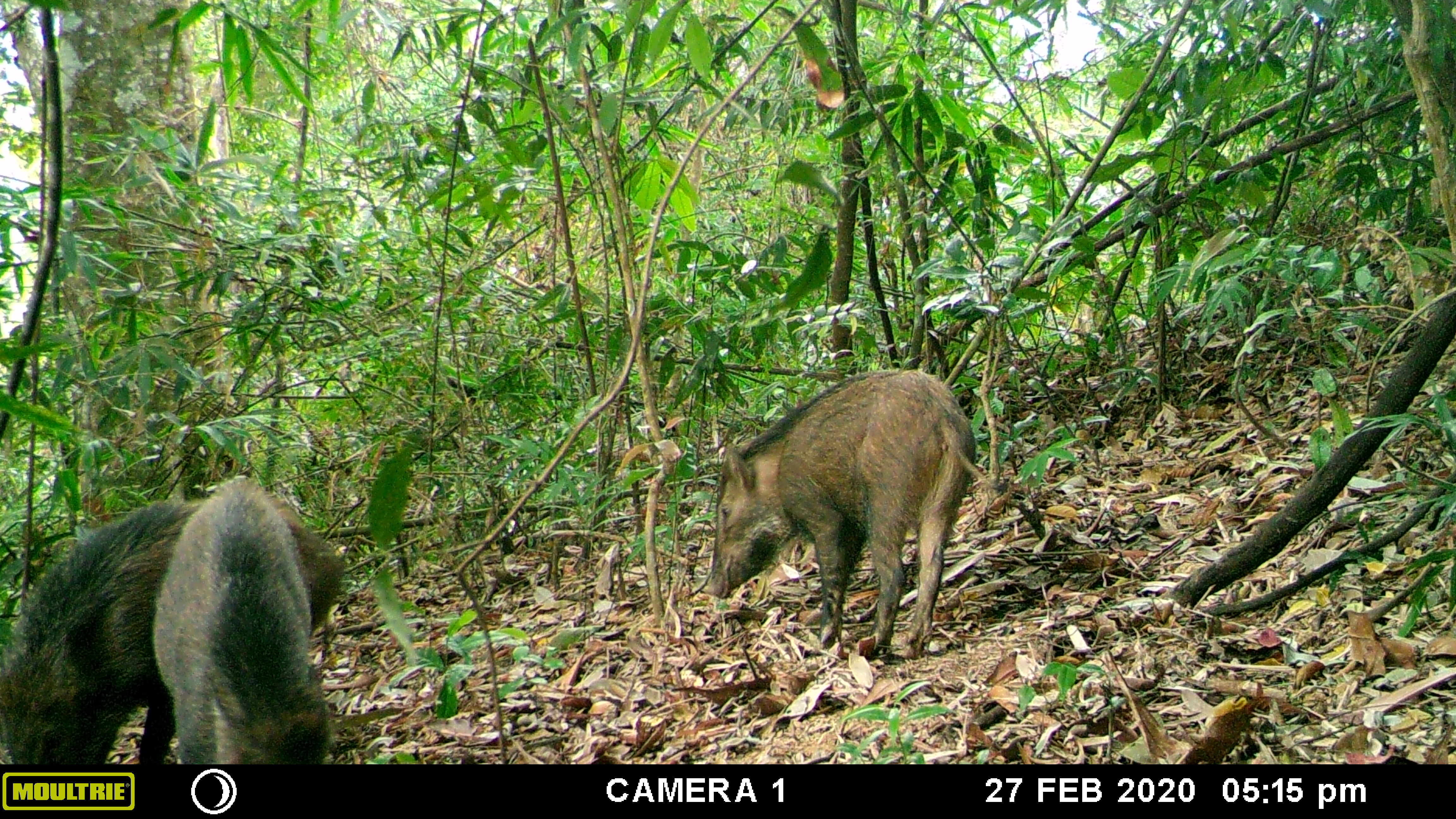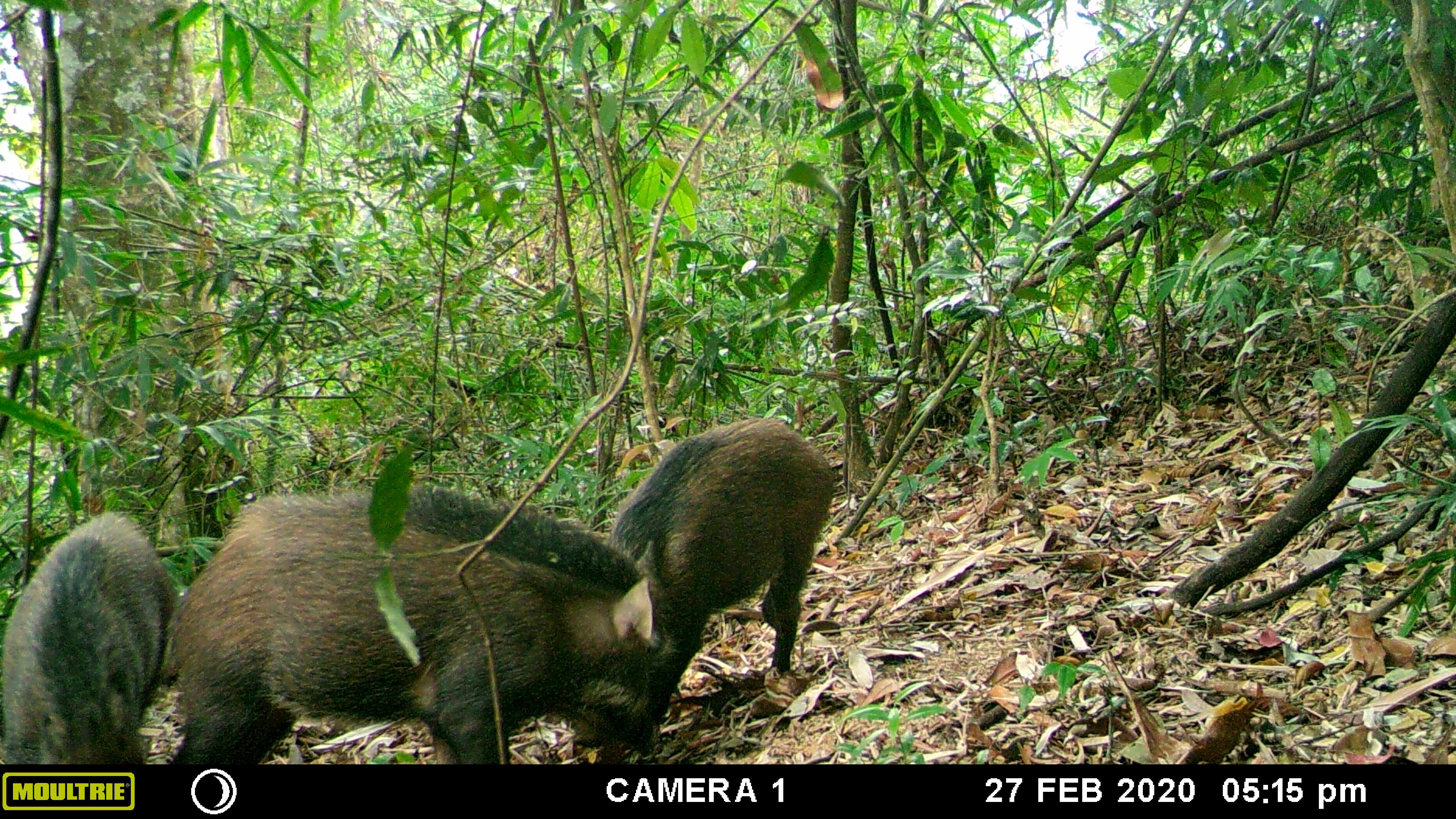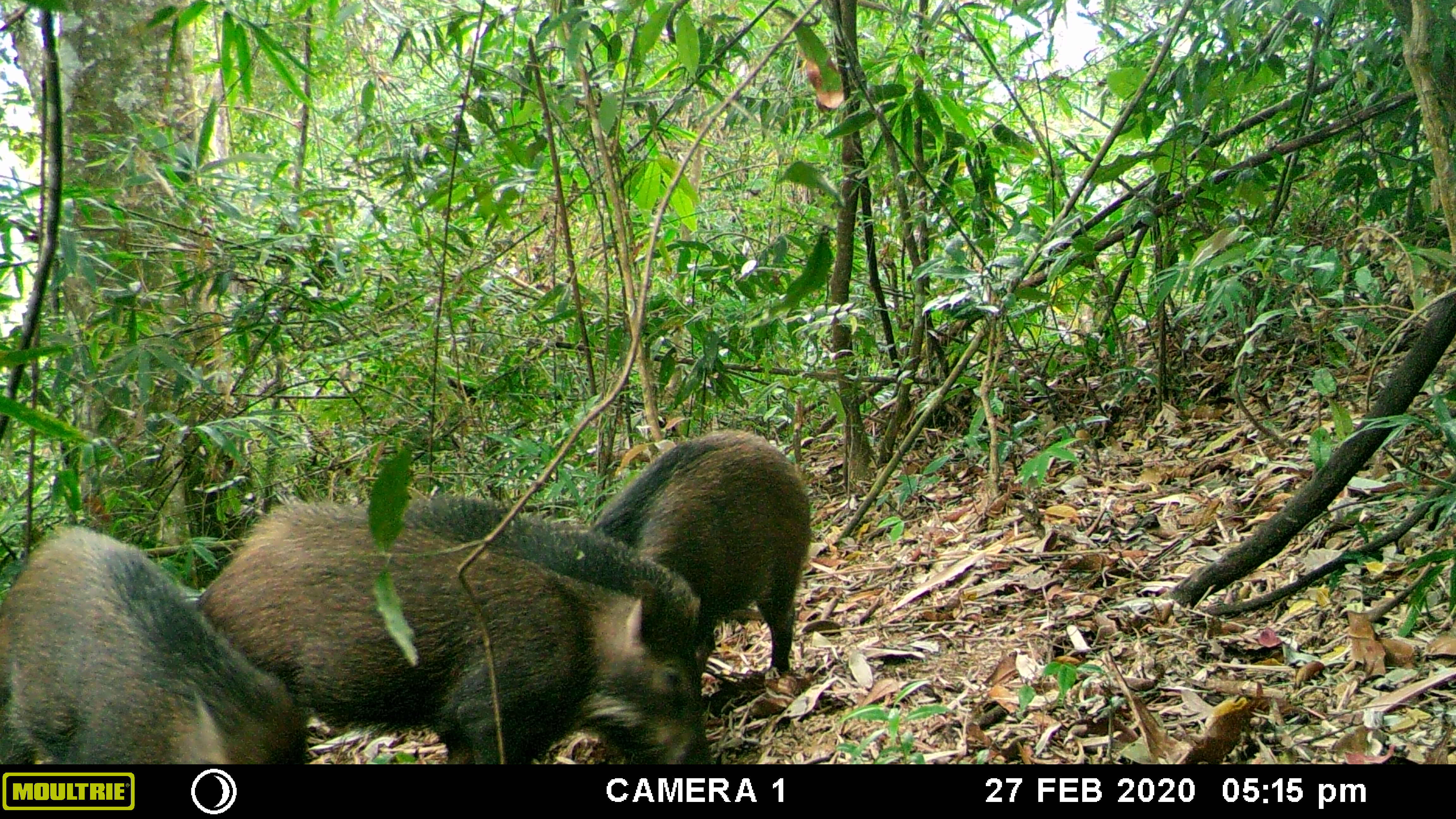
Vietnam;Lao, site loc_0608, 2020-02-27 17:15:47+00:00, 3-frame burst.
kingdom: Animalia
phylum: Chordata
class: Mammalia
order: Artiodactyla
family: Suidae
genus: Sus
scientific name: Sus scrofa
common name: eurasian wild pig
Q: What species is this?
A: Eurasian wild pig (Sus scrofa).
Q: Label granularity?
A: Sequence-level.